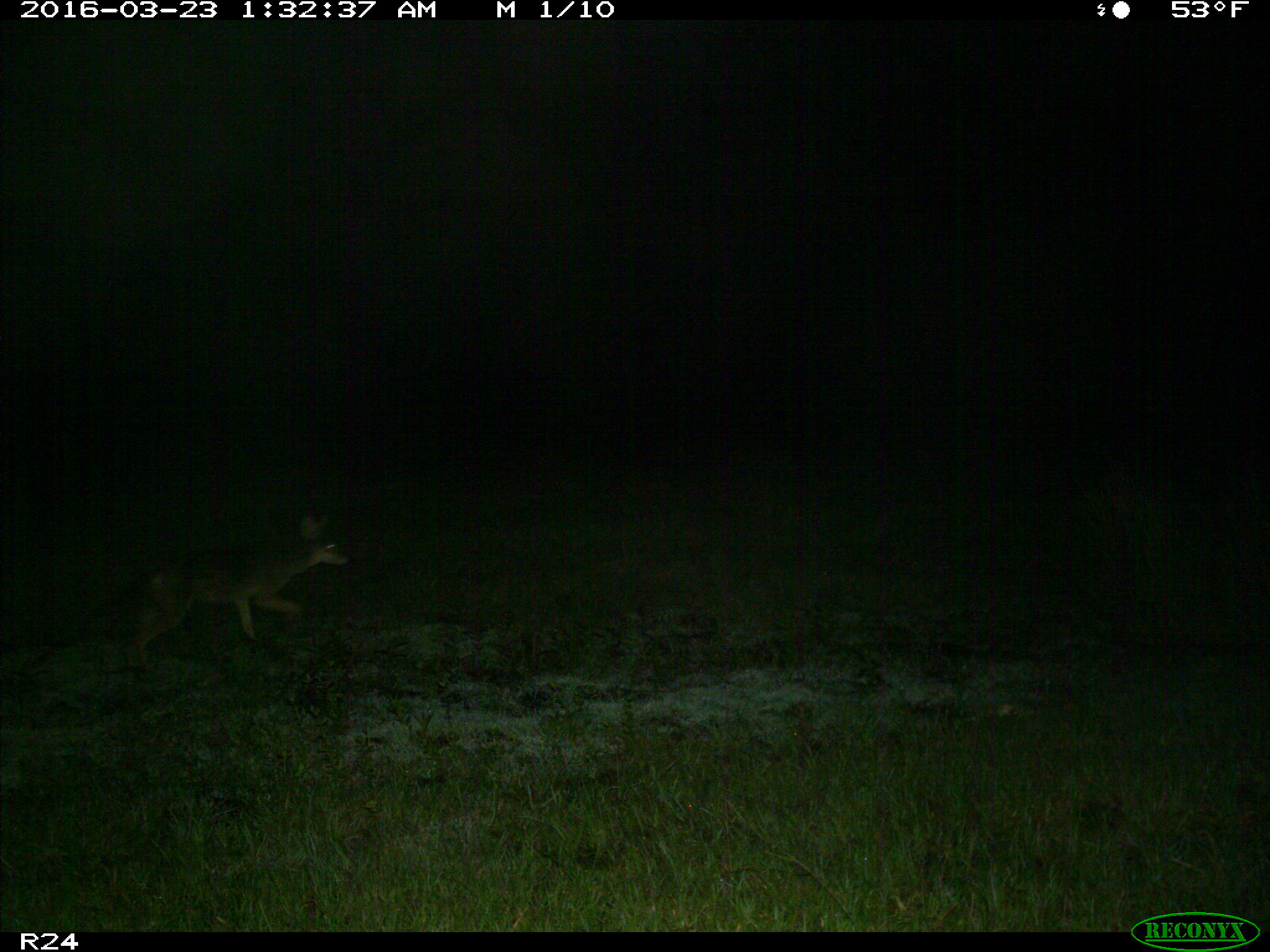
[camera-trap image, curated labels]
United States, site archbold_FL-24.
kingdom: Animalia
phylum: Chordata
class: Mammalia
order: Carnivora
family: Canidae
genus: Canis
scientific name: Canis latrans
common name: coyote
Canis latrans (coyote).